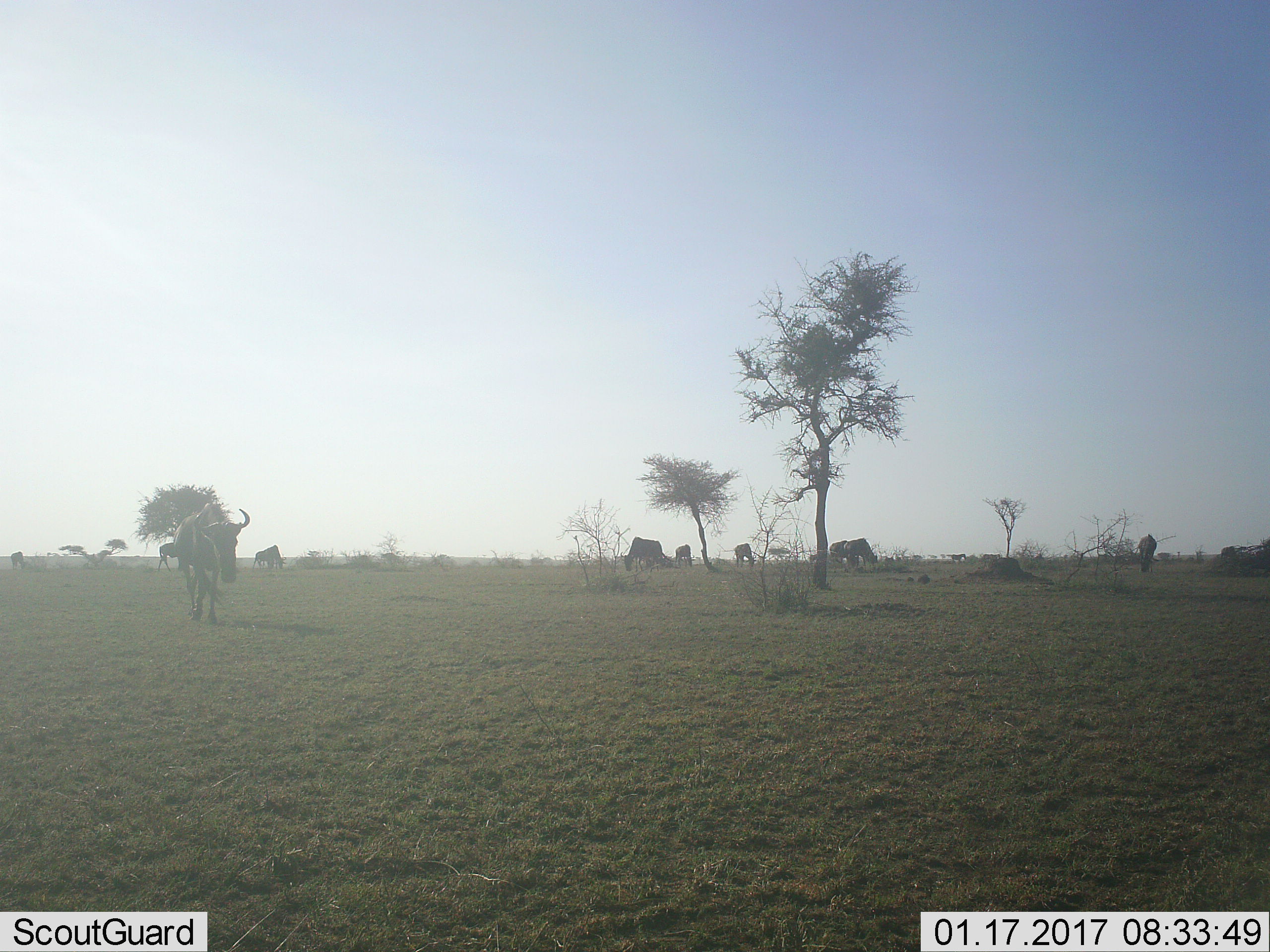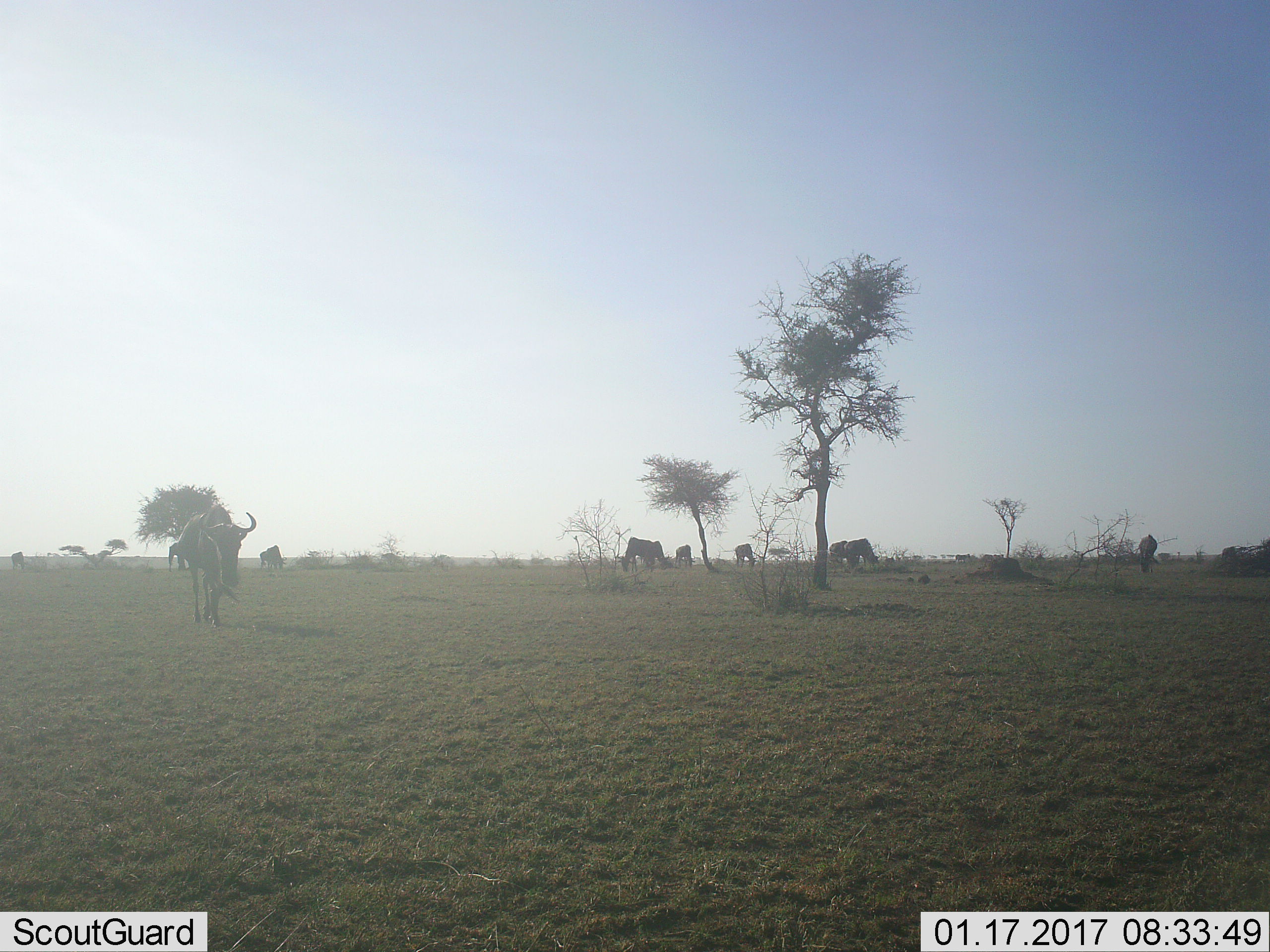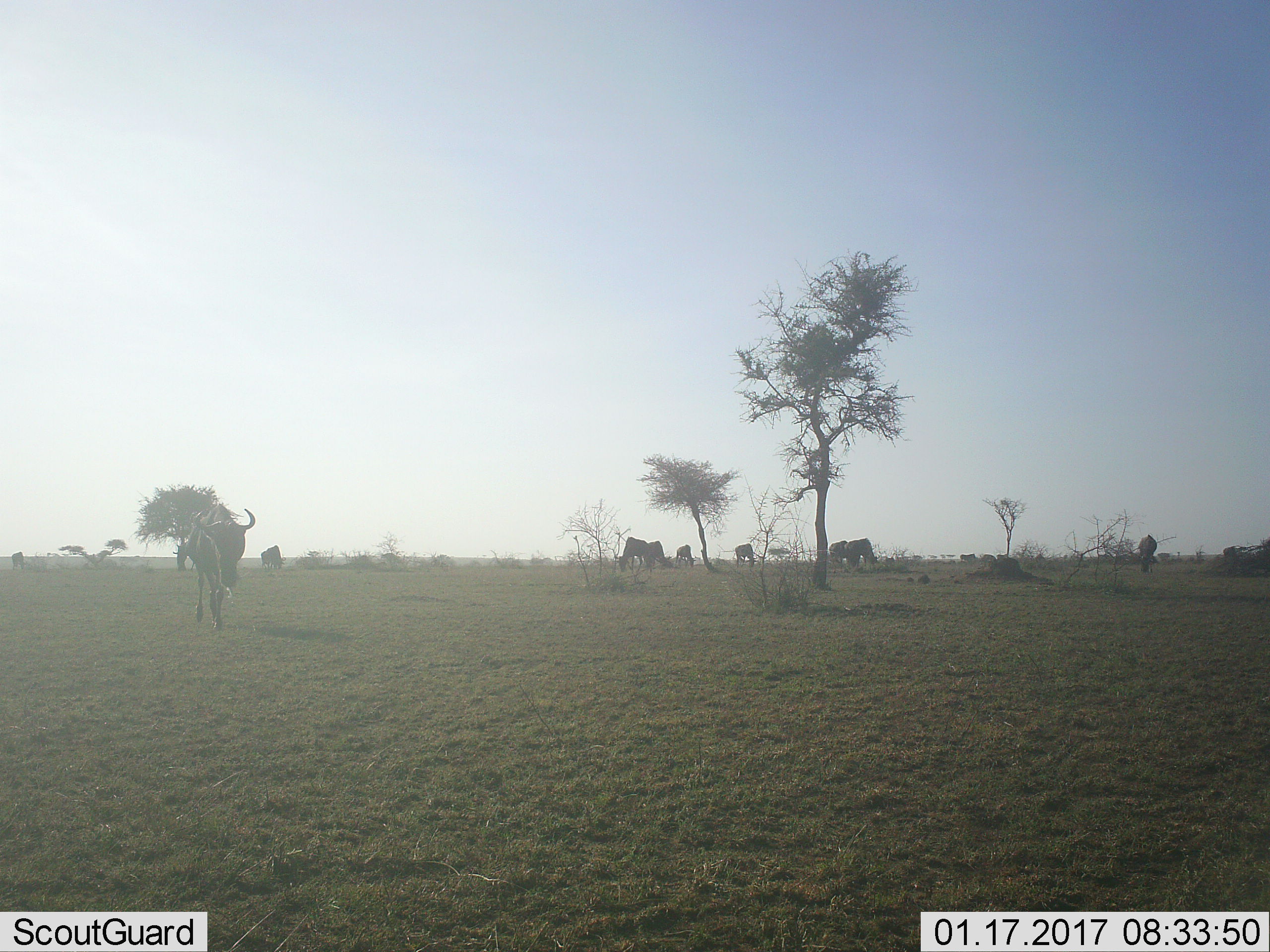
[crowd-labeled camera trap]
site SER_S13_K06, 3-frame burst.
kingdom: Animalia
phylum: Chordata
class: Mammalia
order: Artiodactyla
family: Bovidae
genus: Connochaetes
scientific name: Connochaetes taurinus taurinus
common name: blue wildebeest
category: wildebeestblue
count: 11-50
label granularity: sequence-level